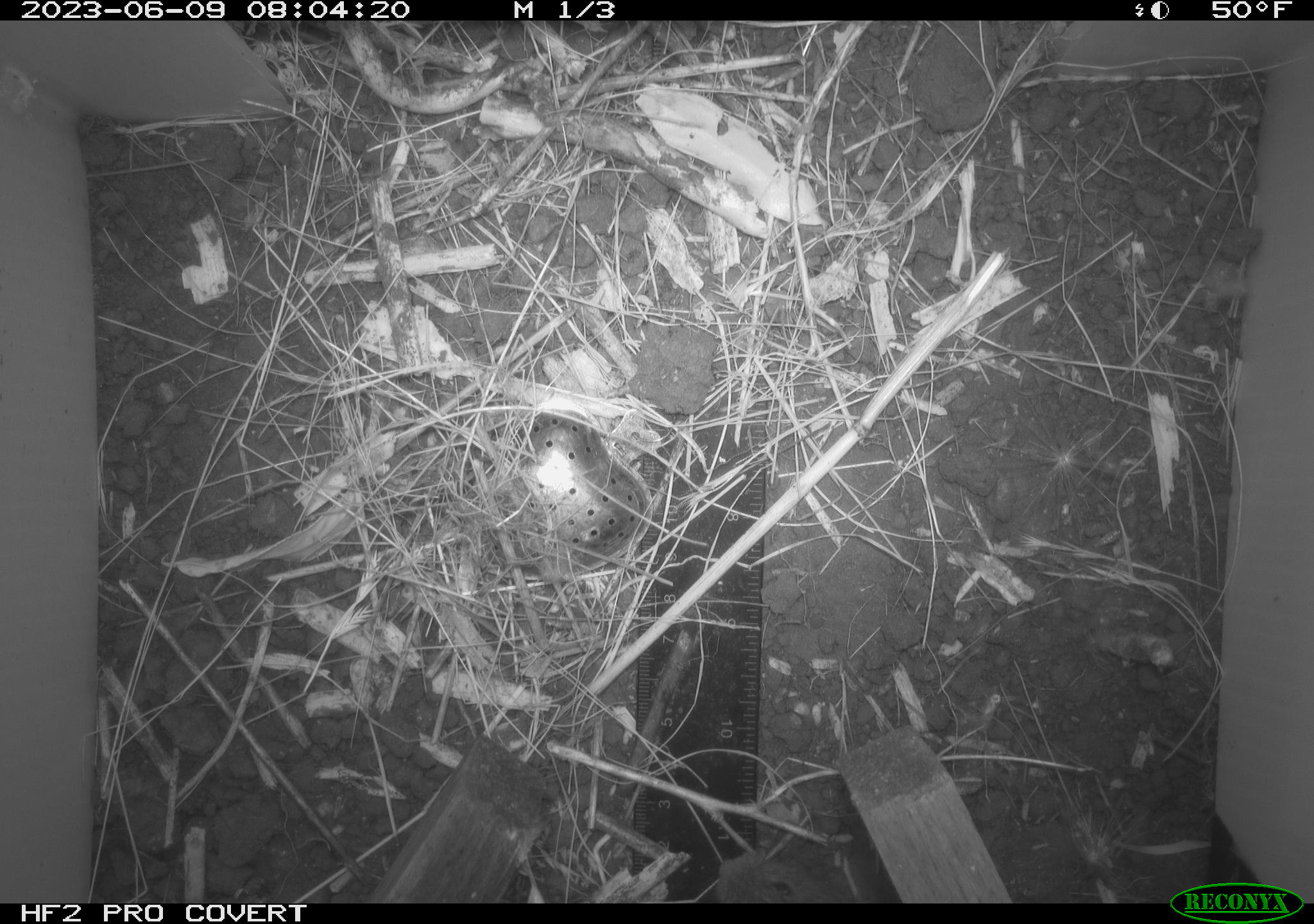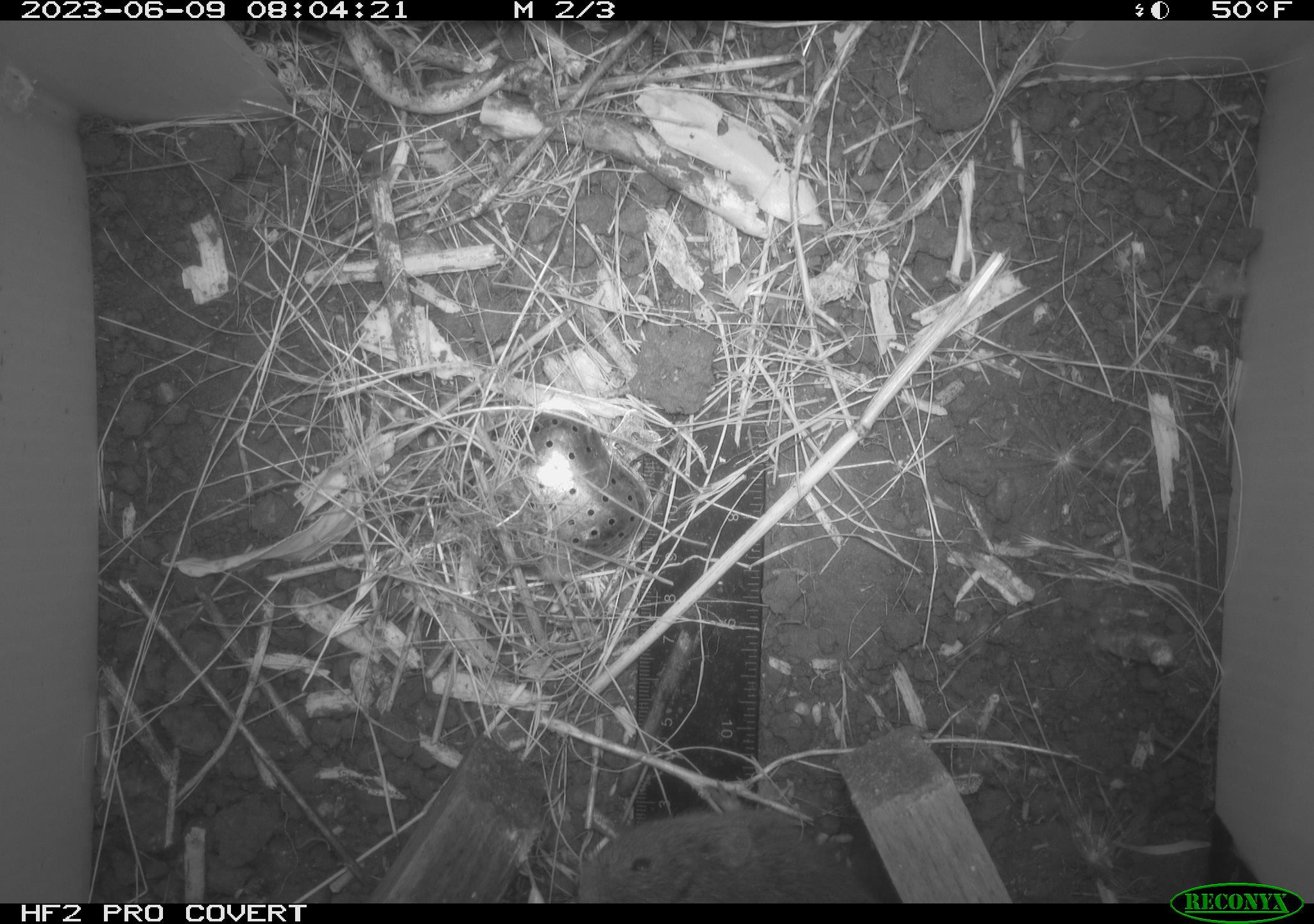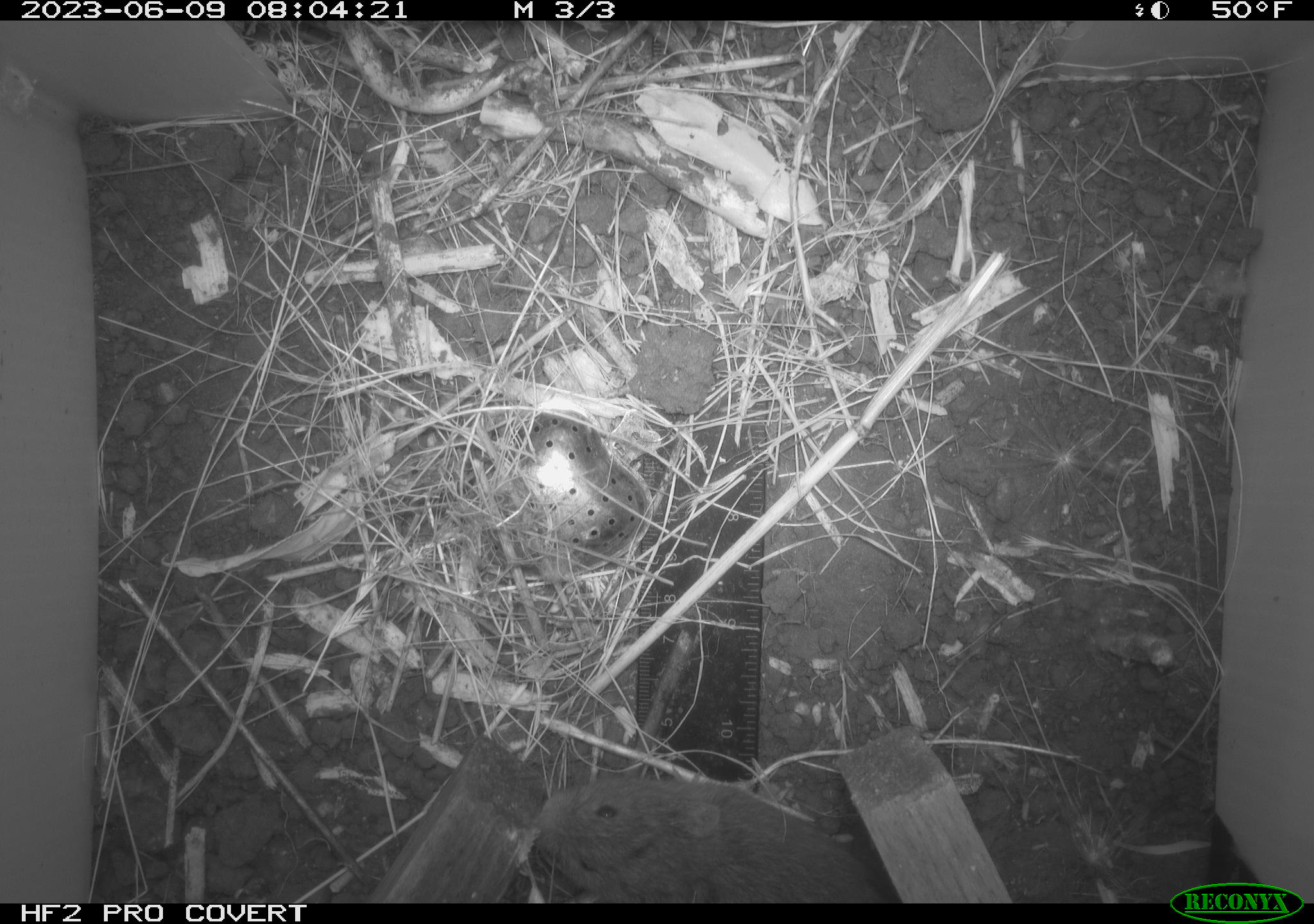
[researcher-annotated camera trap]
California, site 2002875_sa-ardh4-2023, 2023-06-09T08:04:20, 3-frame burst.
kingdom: Animalia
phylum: Chordata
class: Mammalia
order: Rodentia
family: Cricetidae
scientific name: Arvicolinae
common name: voles, lemmings, and muskrats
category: arvicolinae subfamily